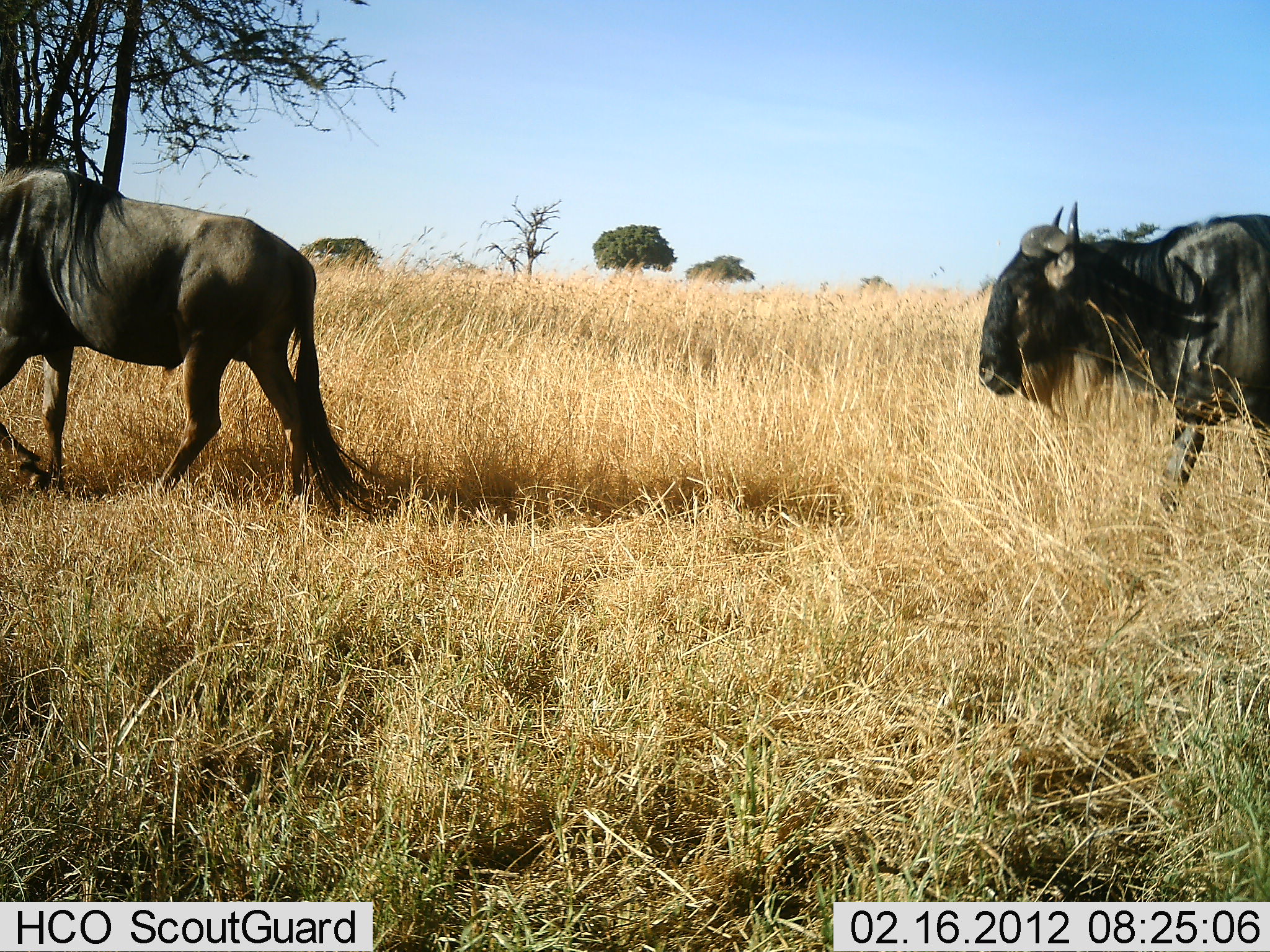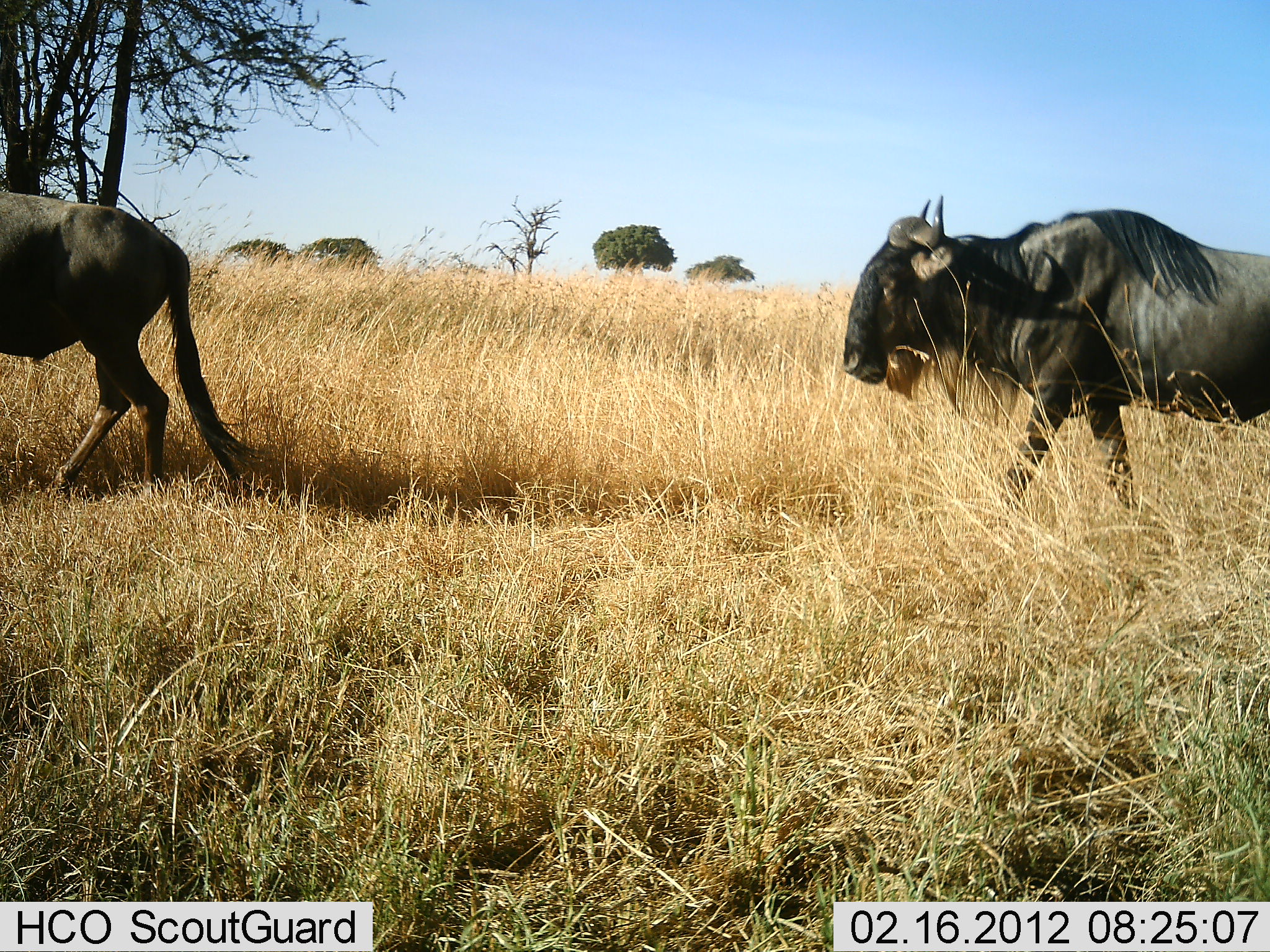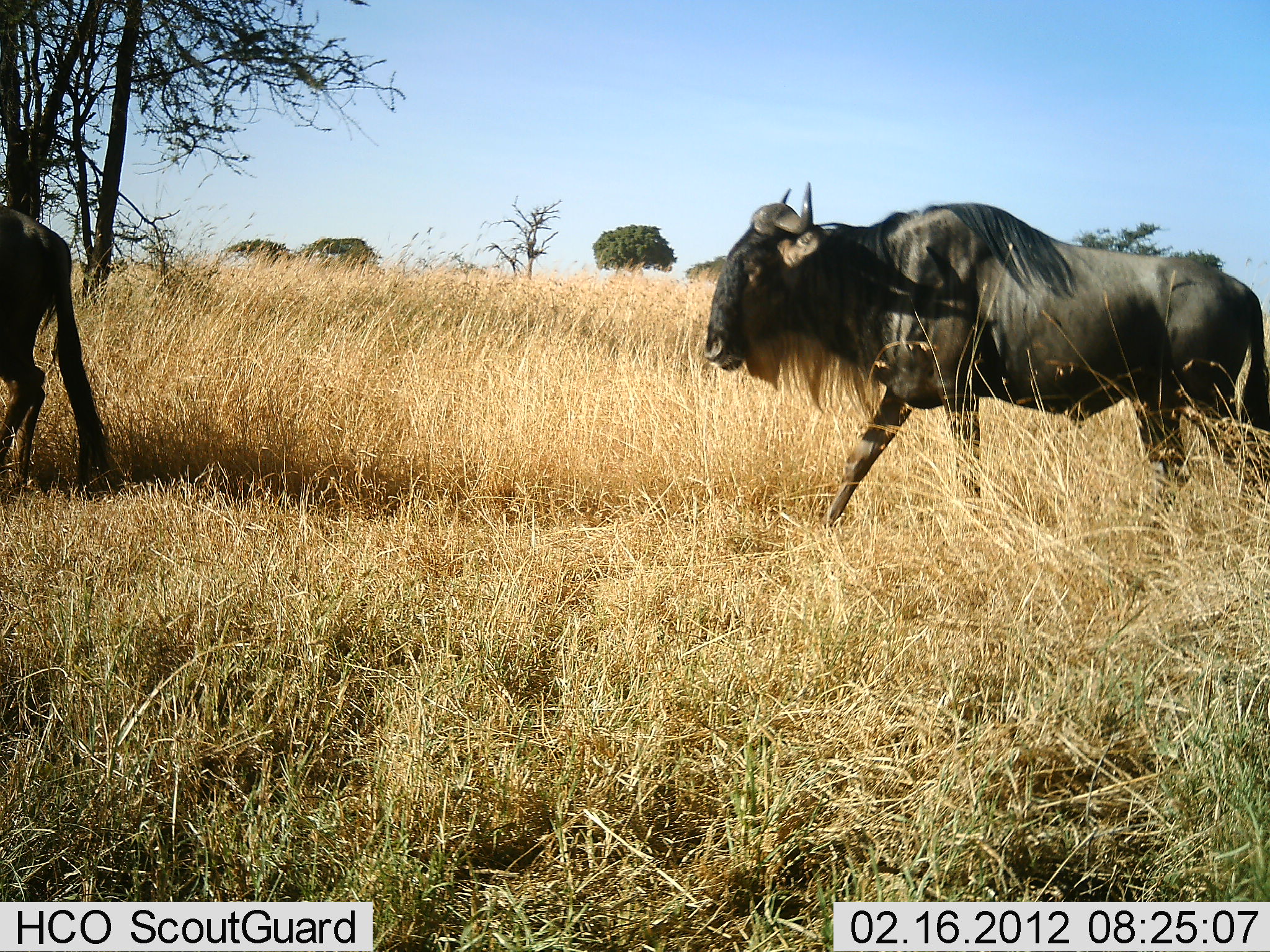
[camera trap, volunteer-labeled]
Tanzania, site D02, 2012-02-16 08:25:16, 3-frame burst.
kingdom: Animalia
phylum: Chordata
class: Mammalia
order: Artiodactyla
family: Bovidae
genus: Connochaetes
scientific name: Connochaetes taurinus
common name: blue wildebeest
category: wildebeest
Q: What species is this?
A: Wildebeest (blue wildebeest) (Connochaetes taurinus).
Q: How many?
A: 2.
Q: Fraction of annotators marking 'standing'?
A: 0%.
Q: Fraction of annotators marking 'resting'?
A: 0%.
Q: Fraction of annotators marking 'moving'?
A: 95%.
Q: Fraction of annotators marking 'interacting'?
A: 0%.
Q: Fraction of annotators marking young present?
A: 0%.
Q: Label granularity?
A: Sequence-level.